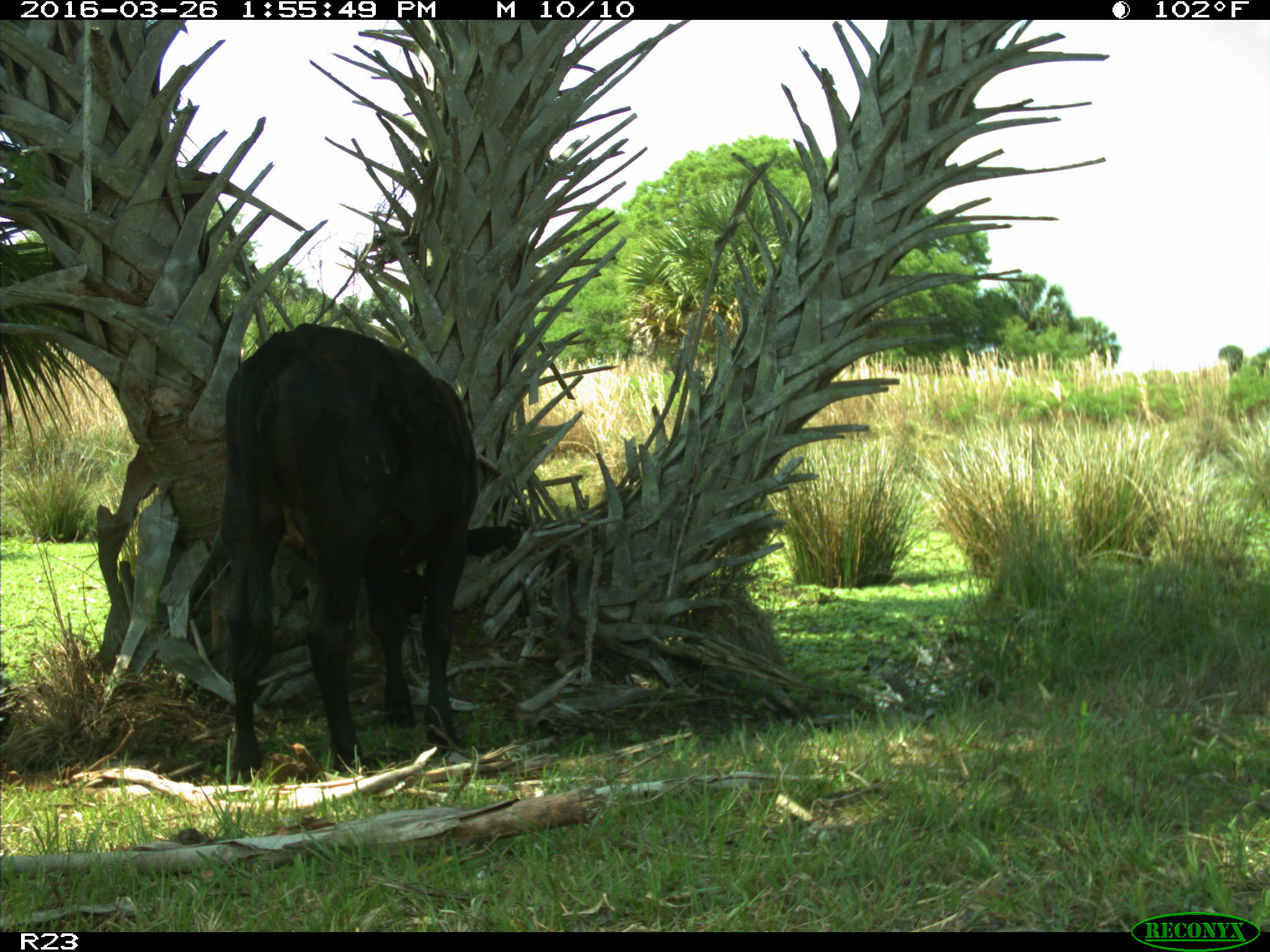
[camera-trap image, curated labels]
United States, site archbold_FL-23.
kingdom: Animalia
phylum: Chordata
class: Mammalia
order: Artiodactyla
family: Bovidae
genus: Bos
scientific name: Bos taurus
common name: domestic cow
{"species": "Bos taurus (domestic cow)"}